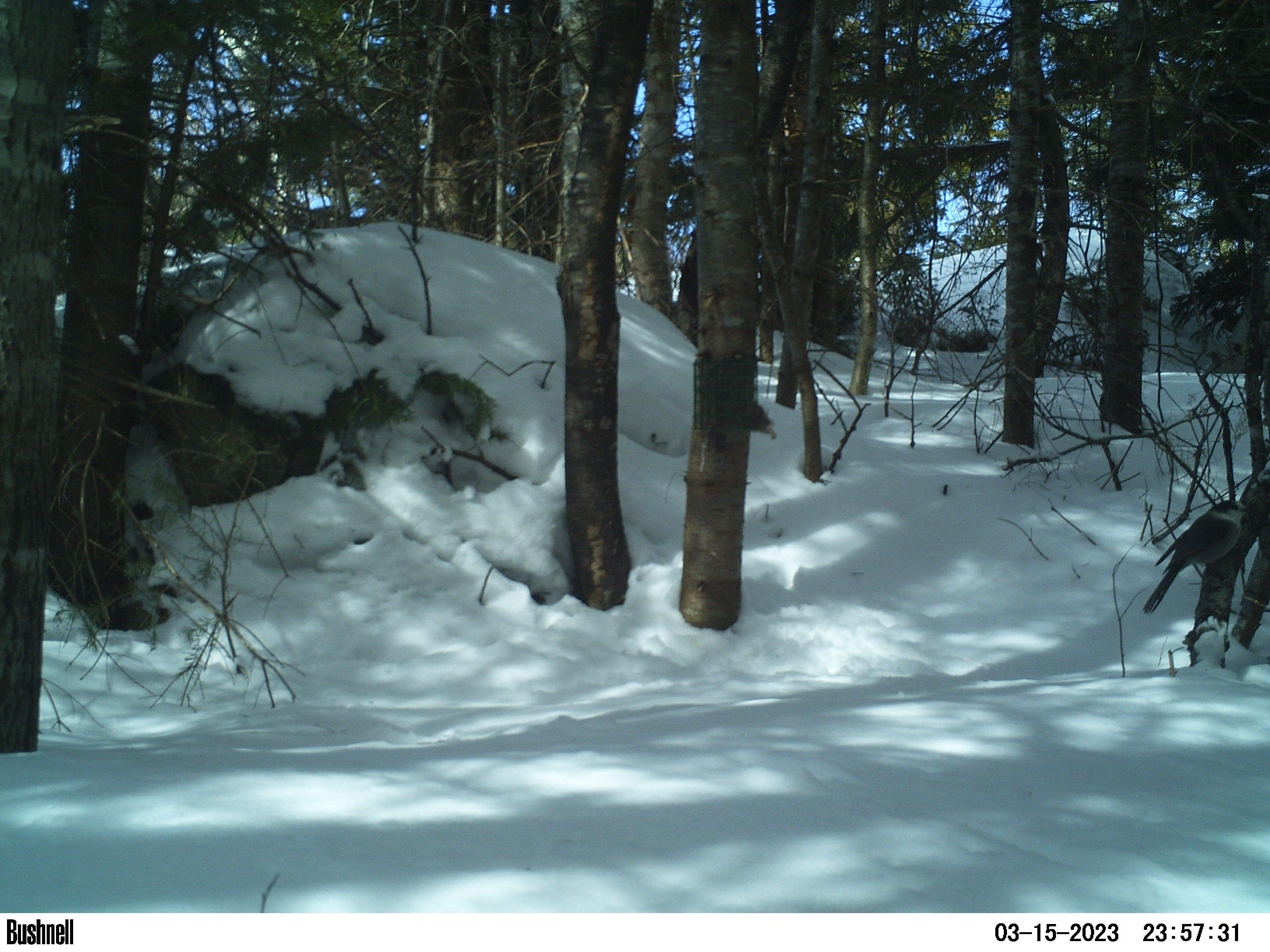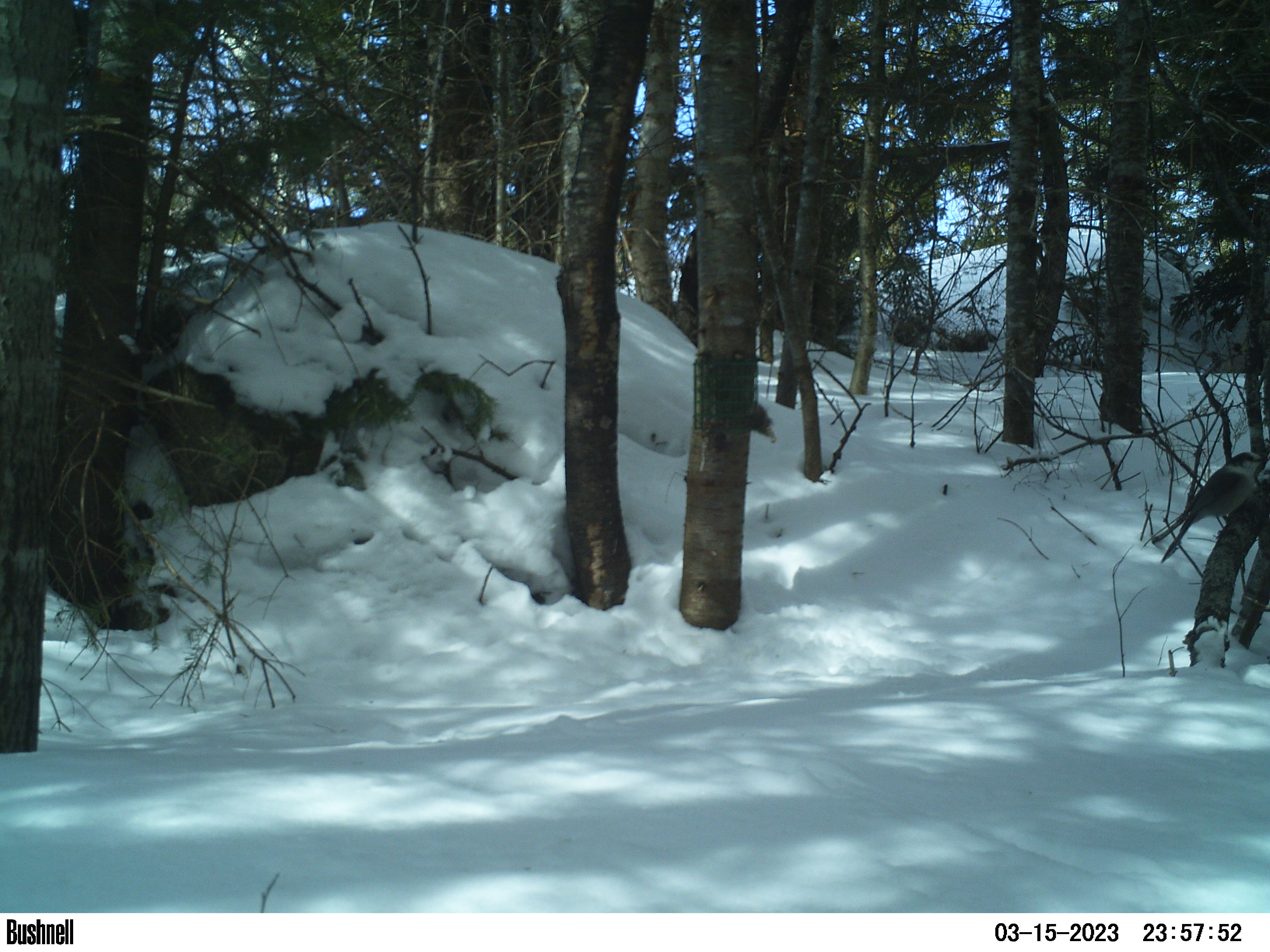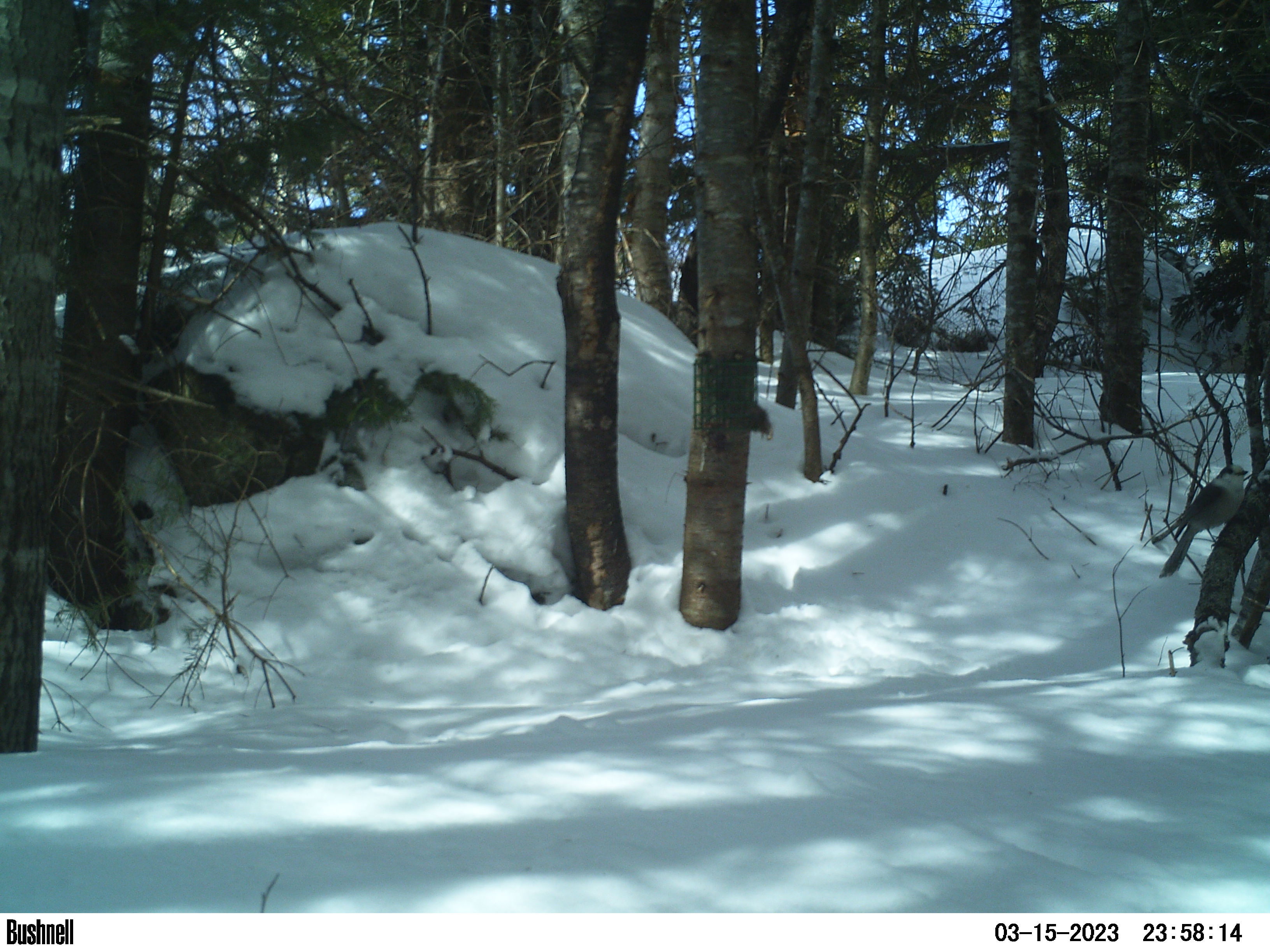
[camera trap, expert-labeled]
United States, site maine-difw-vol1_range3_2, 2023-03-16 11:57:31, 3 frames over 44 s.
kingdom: Animalia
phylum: Chordata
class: Aves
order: Passeriformes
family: Corvidae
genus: Perisoreus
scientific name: Perisoreus canadensis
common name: canada jay